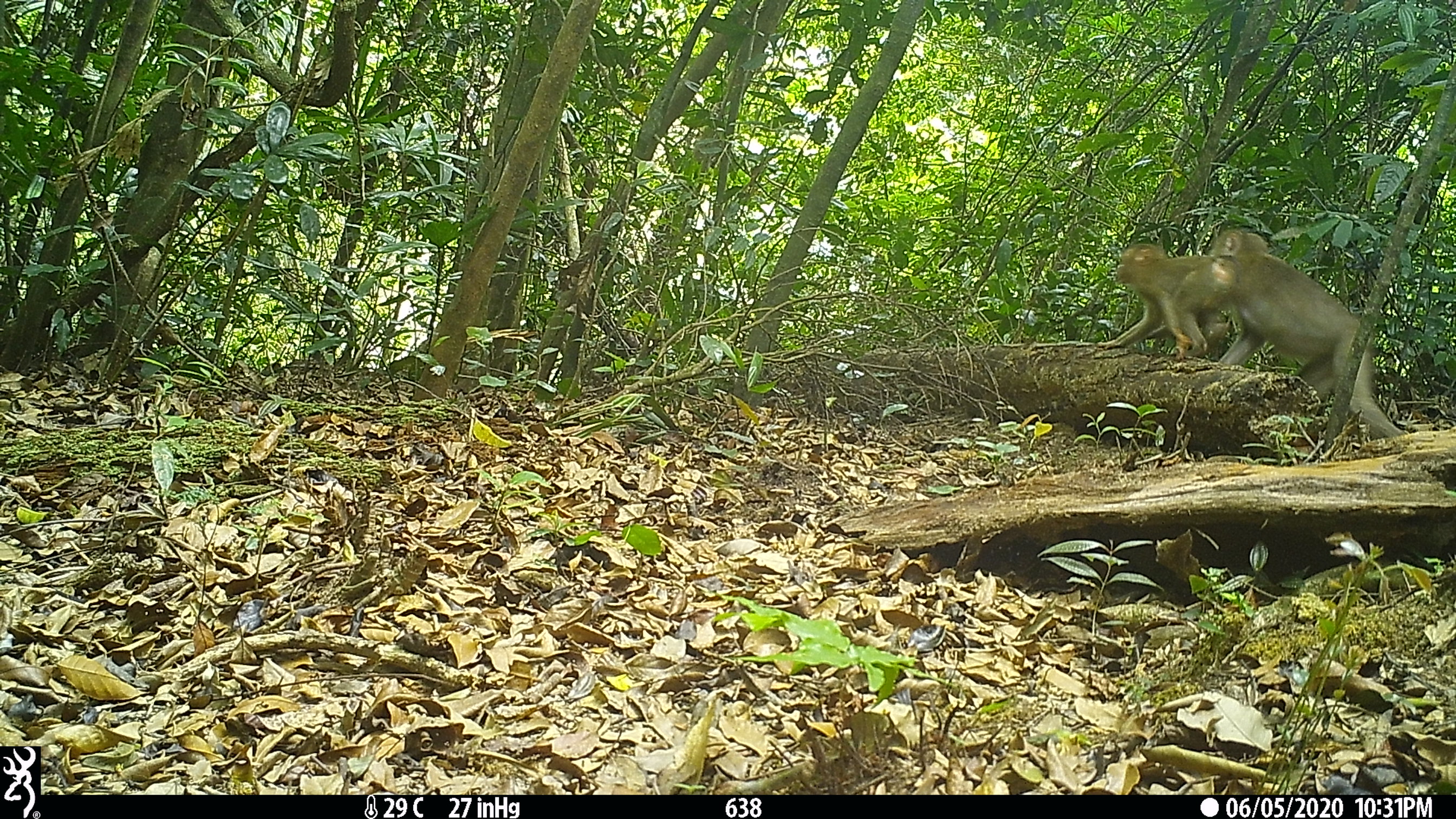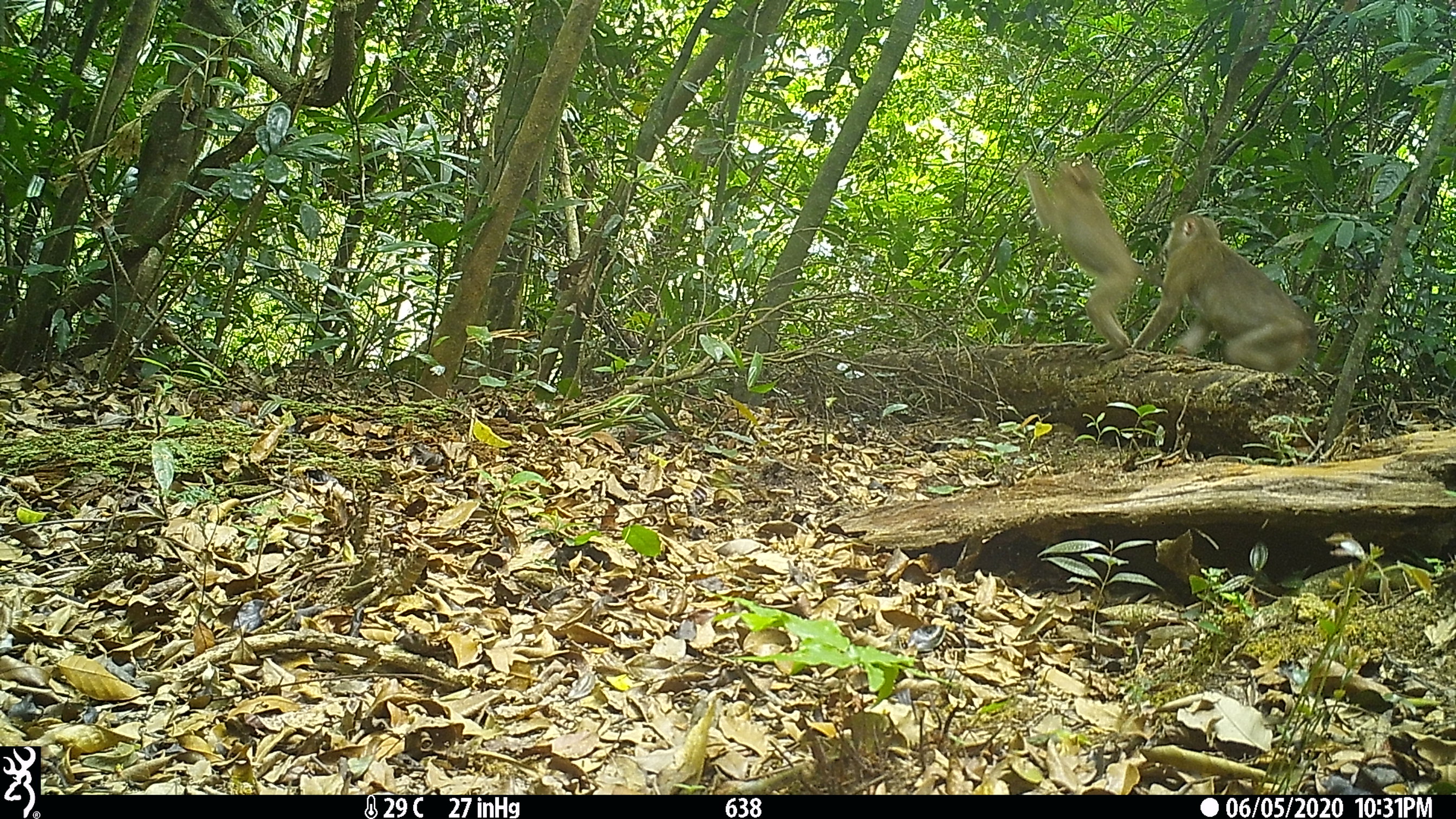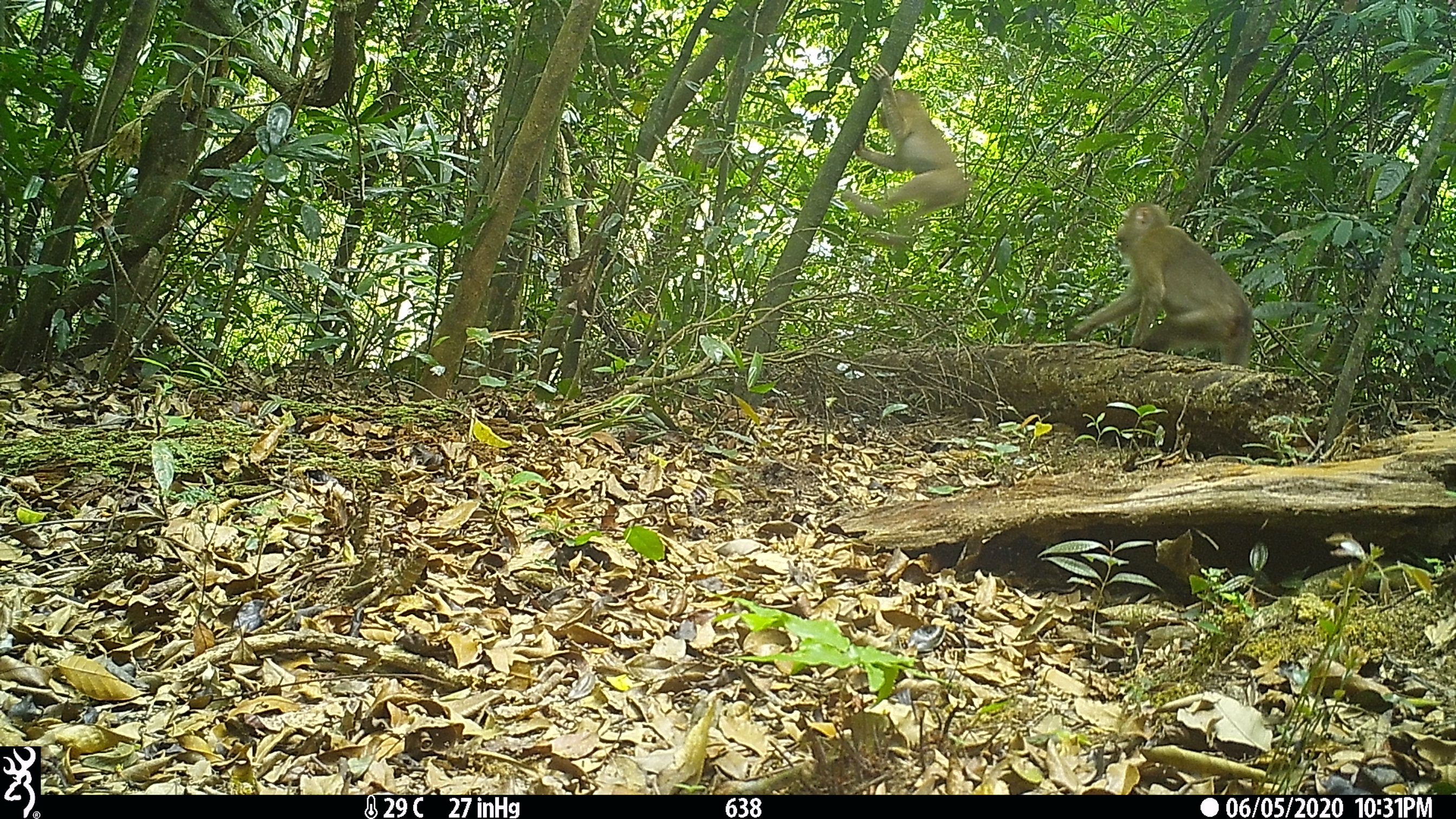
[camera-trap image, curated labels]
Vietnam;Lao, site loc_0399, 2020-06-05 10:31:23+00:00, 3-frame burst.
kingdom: Animalia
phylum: Chordata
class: Mammalia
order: Primates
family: Cercopithecidae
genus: Macaca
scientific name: Macaca nemestrina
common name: pig-tailed macaque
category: pig tailed macaque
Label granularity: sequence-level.